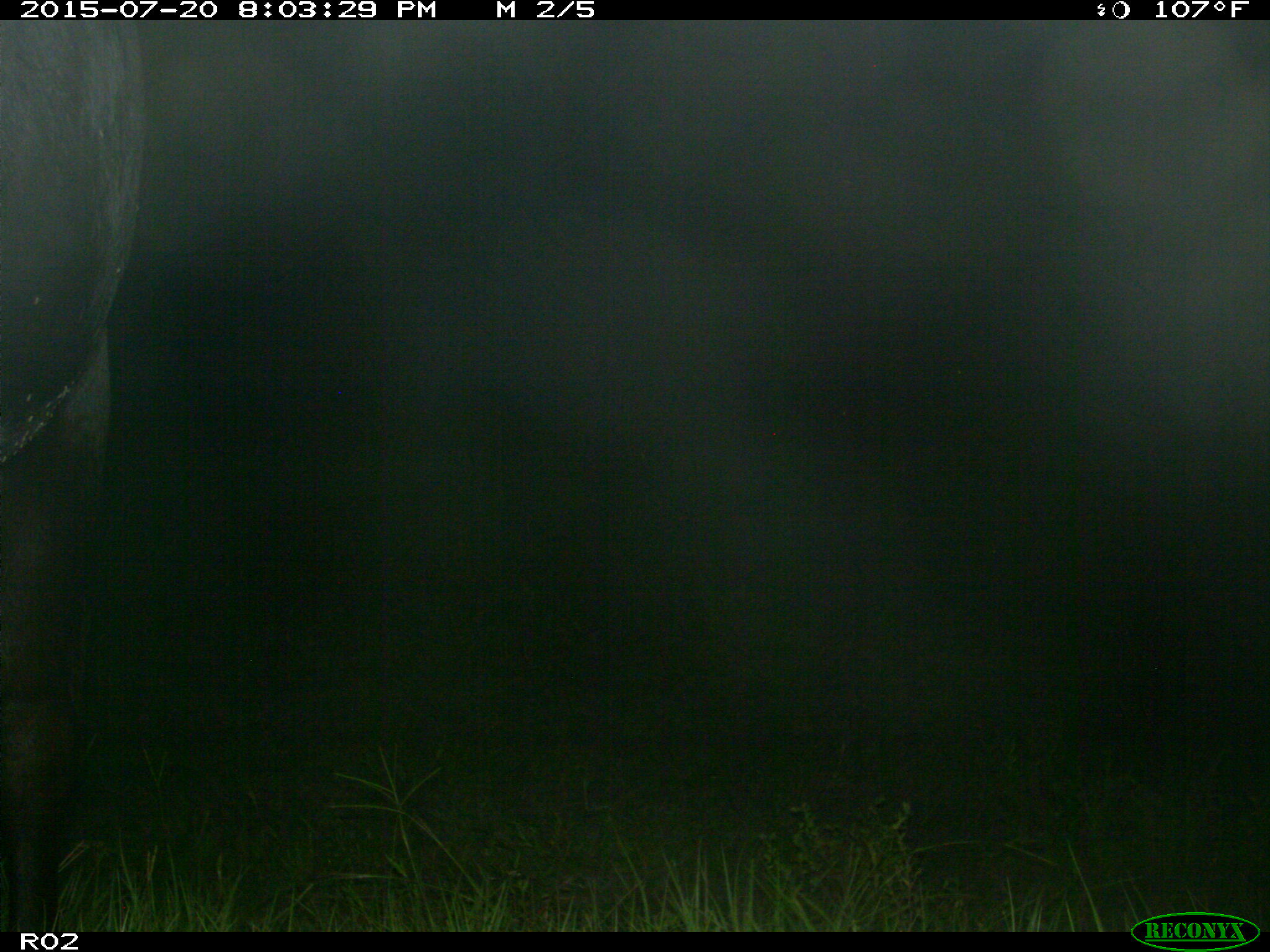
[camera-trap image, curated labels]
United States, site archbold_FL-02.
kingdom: Animalia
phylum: Chordata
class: Mammalia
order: Artiodactyla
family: Bovidae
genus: Bos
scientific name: Bos taurus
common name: domestic cow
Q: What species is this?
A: Bos taurus (domestic cow).